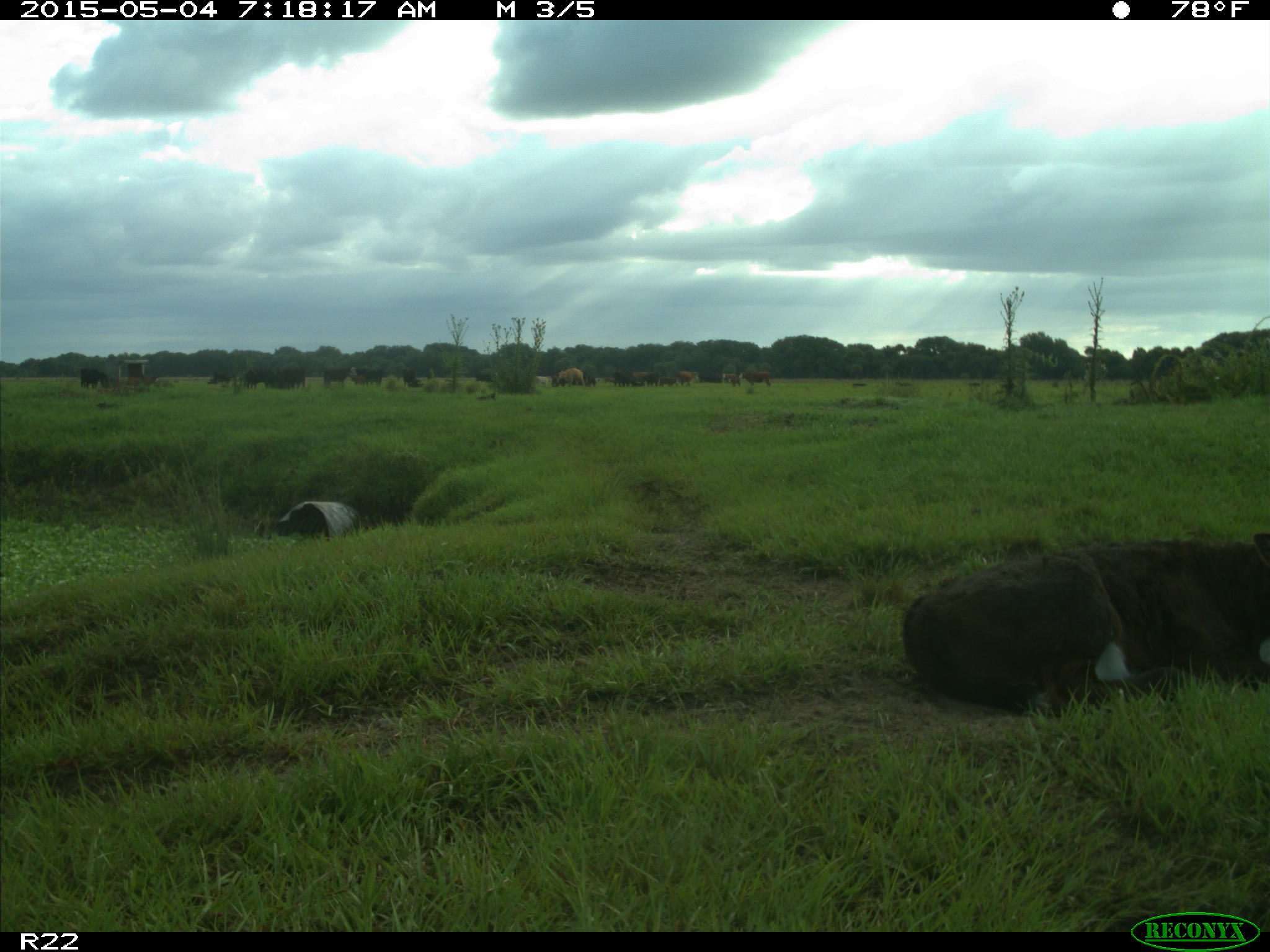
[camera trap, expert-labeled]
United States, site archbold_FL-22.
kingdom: Animalia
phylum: Chordata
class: Mammalia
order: Artiodactyla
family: Bovidae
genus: Bos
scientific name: Bos taurus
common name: domestic cow